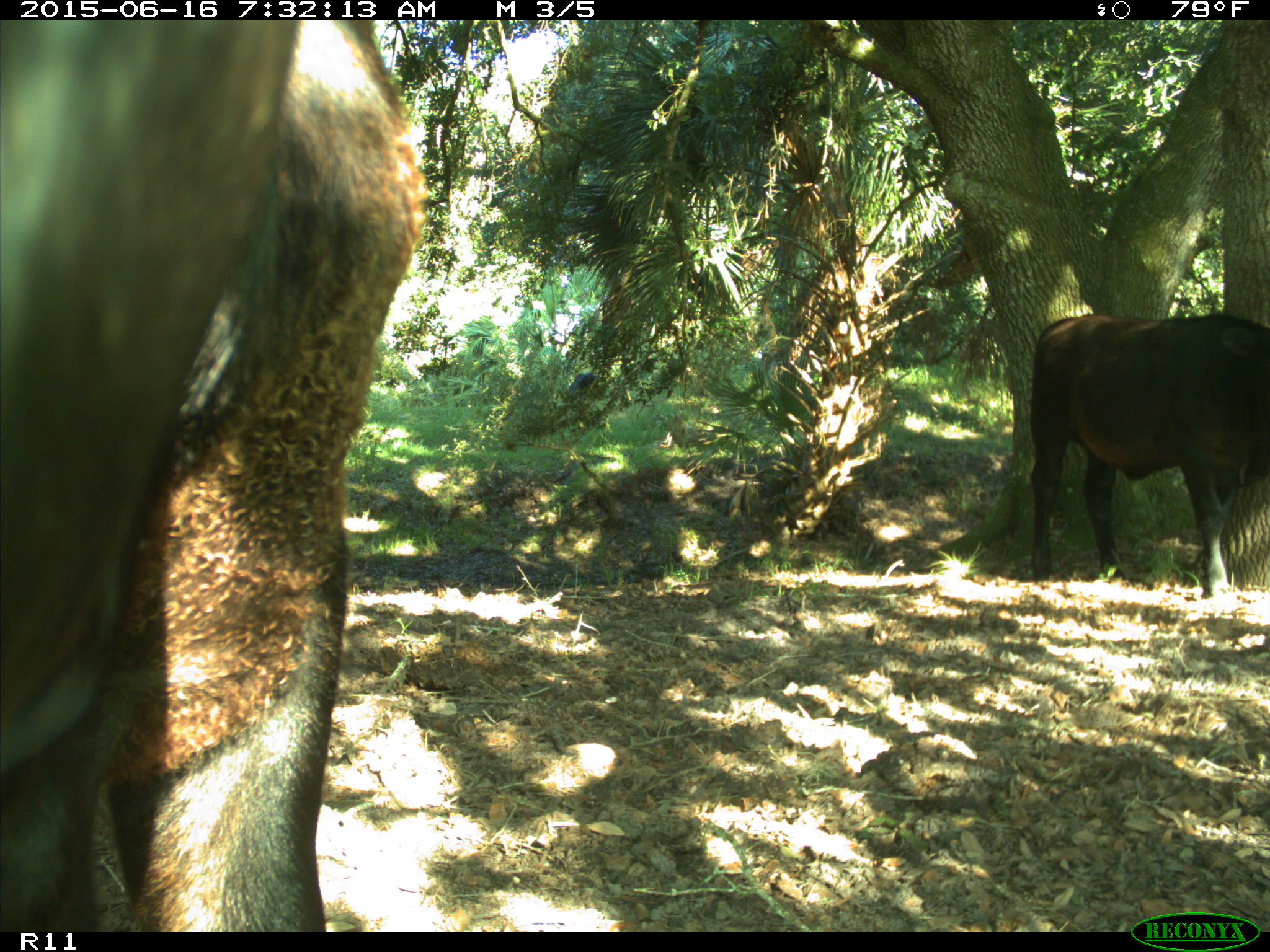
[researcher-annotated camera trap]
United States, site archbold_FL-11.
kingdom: Animalia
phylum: Chordata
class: Mammalia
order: Artiodactyla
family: Bovidae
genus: Bos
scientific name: Bos taurus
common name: domestic cow